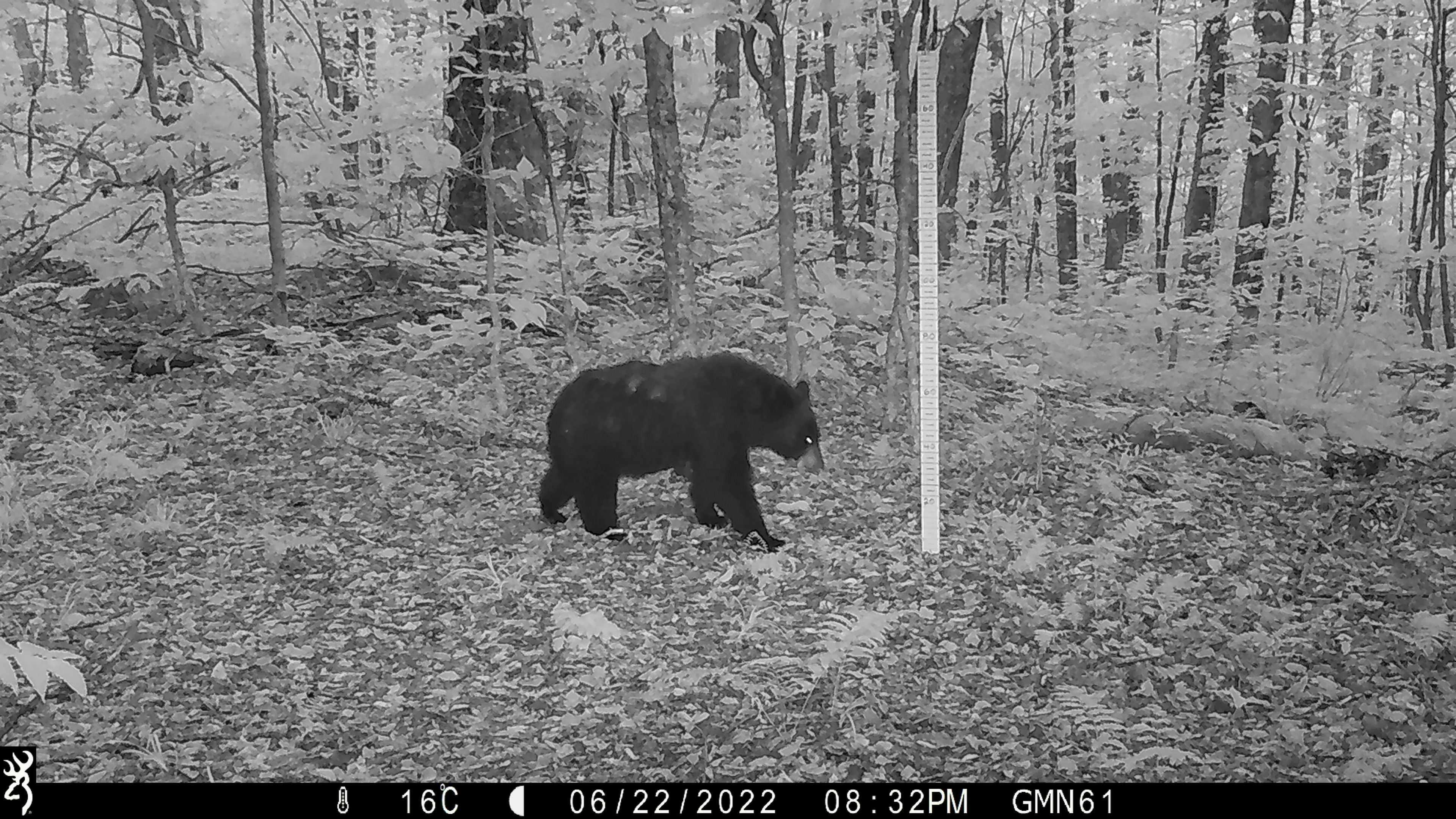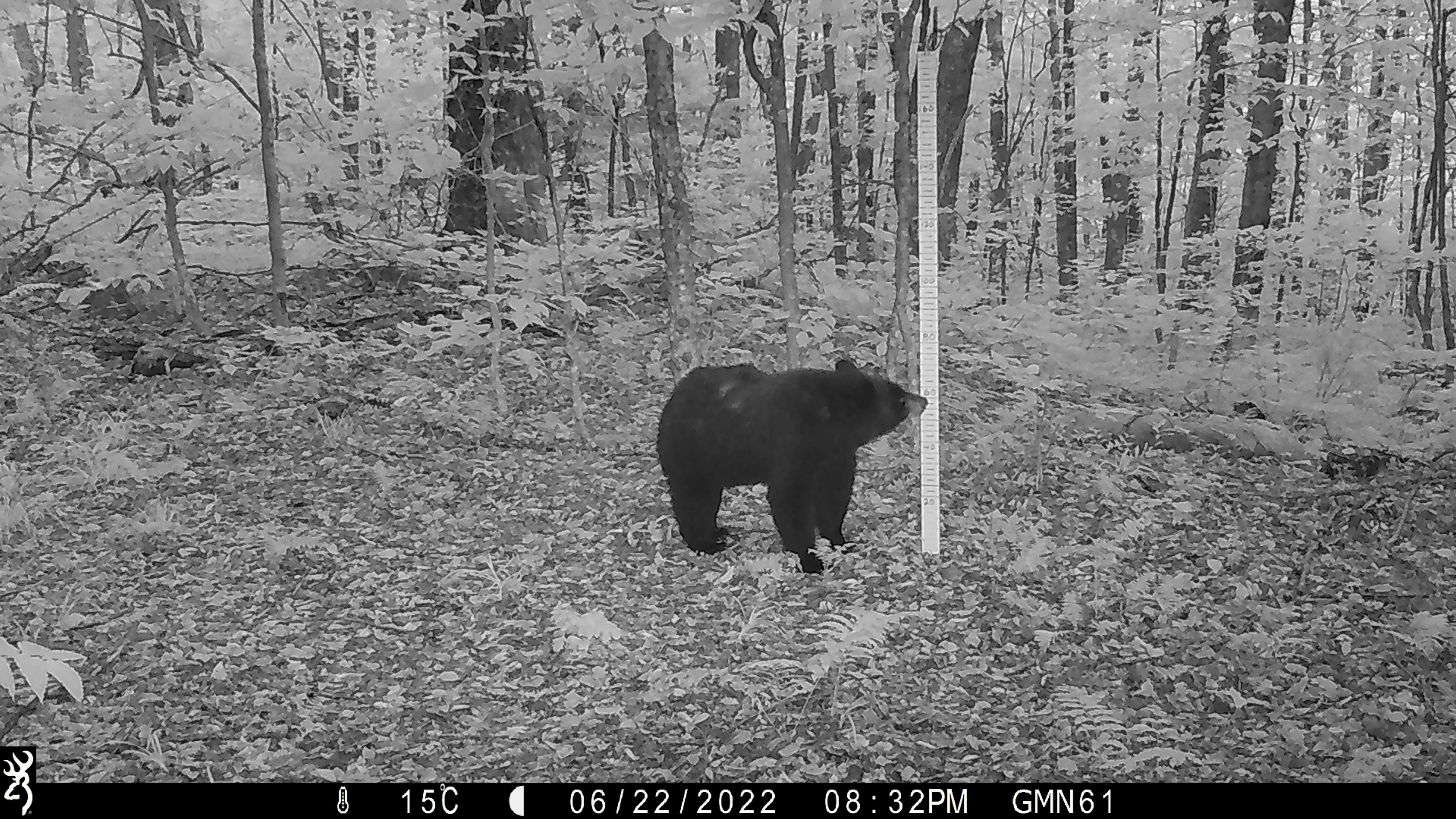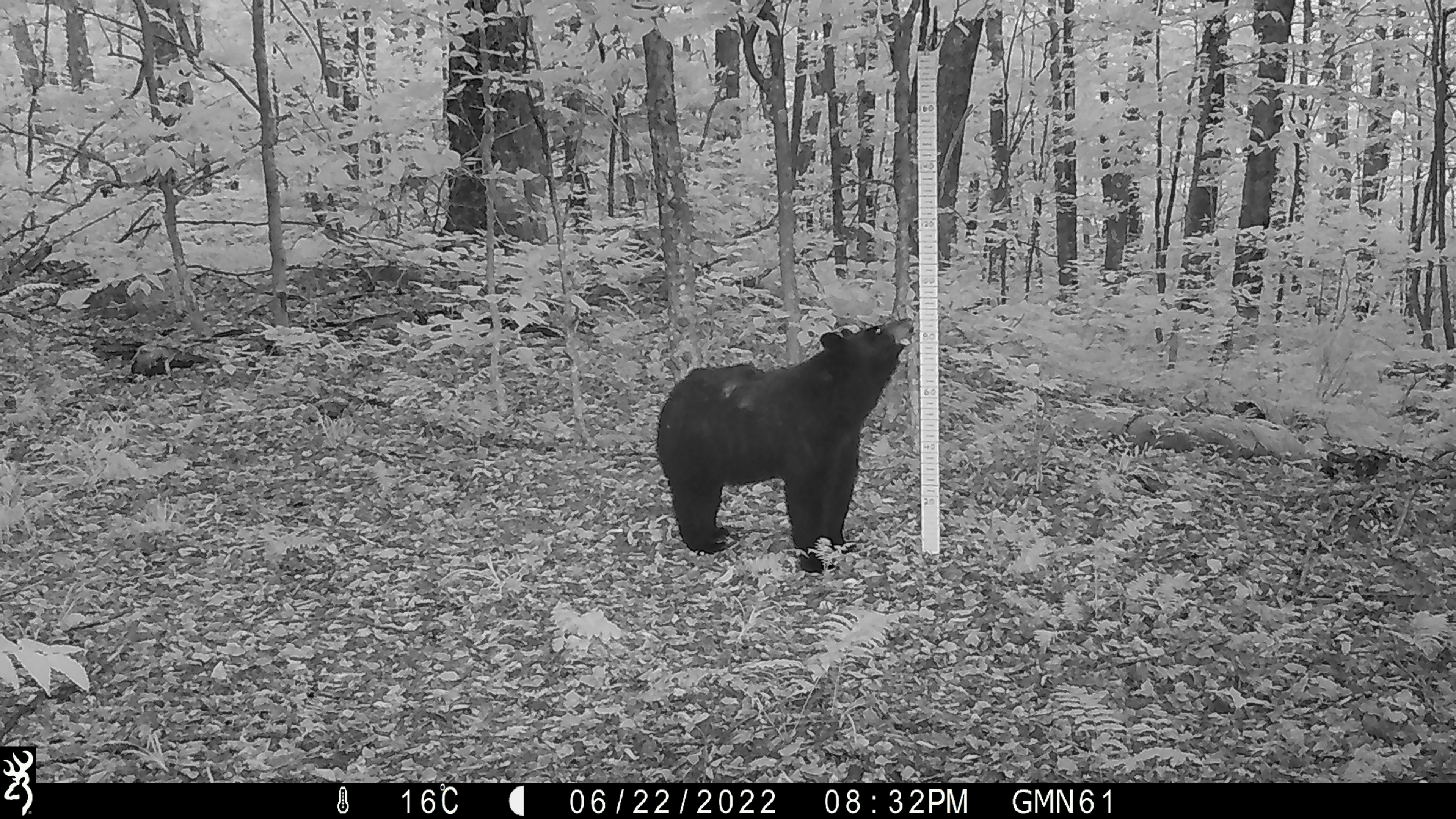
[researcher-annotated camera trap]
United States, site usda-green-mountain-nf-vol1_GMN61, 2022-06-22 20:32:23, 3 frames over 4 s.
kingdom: Animalia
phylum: Chordata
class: Mammalia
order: Carnivora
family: Ursidae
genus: Ursus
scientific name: Ursus americanus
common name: black bear